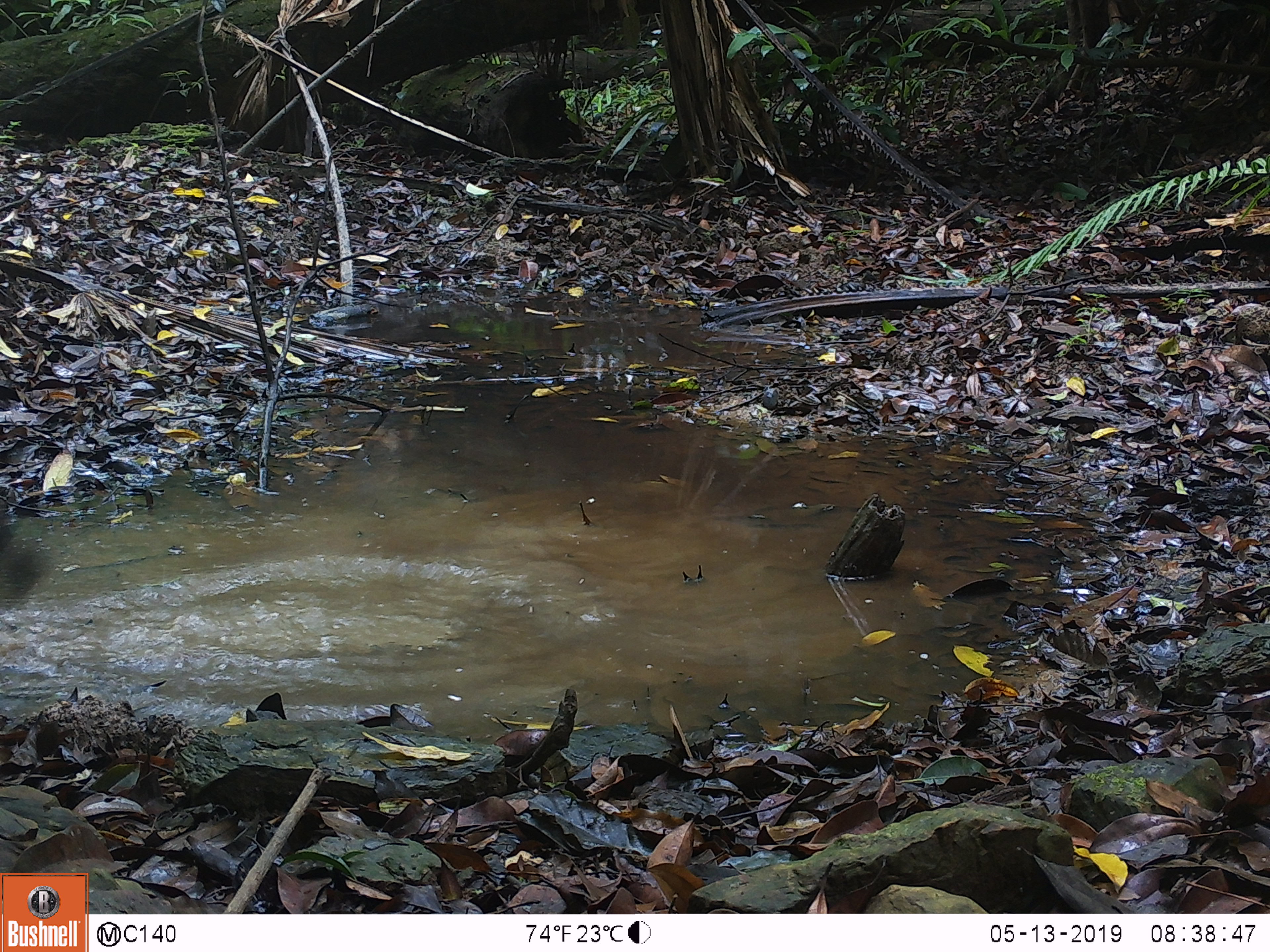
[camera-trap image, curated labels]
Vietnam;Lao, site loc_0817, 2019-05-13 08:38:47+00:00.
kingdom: Animalia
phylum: Chordata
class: Aves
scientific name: Aves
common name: bird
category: unidentified bird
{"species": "unidentified bird (bird) (Aves)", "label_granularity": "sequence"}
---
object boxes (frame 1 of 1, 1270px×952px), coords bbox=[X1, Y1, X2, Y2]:
unidentified bird: bbox=[1, 522, 48, 607]